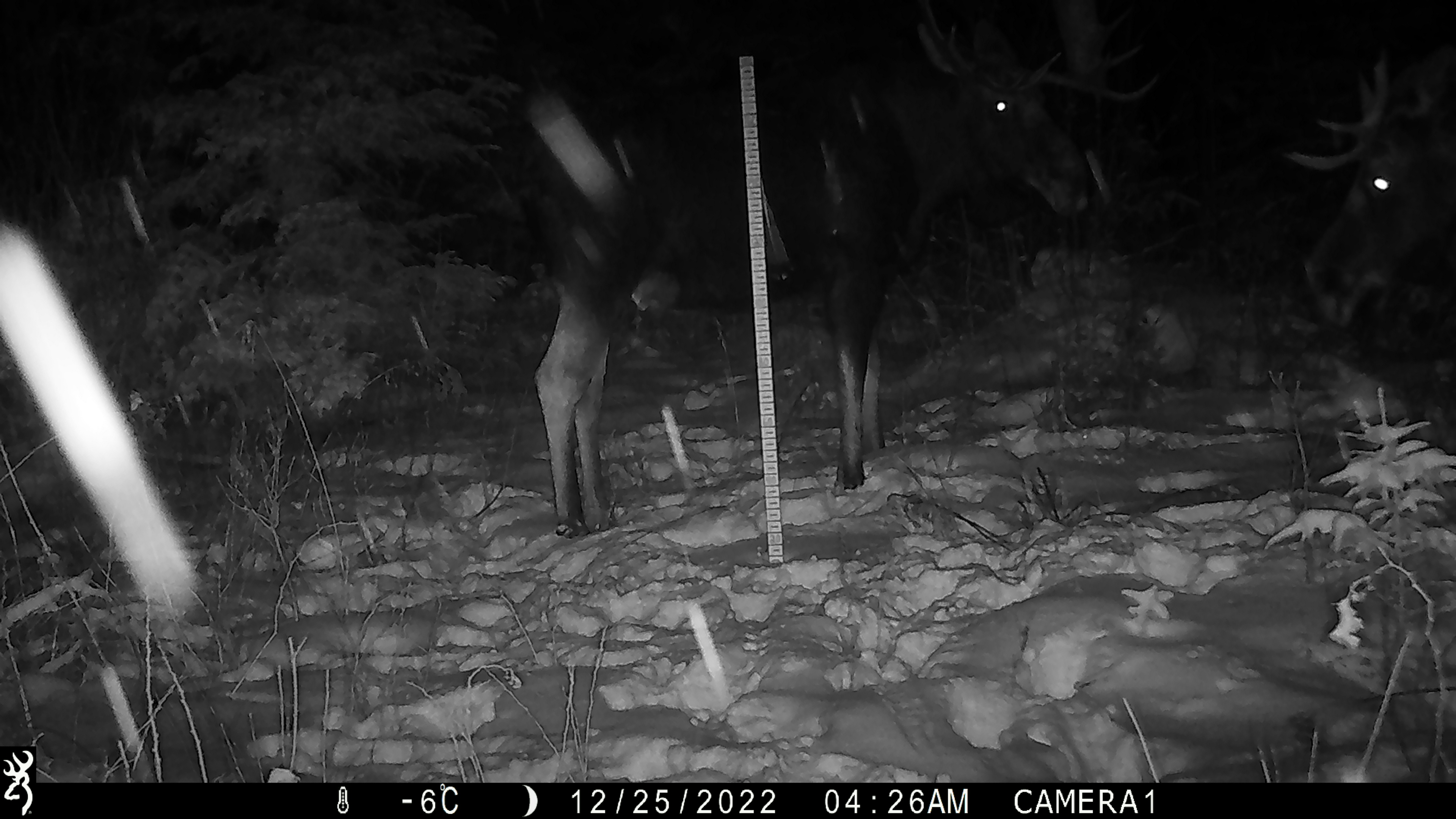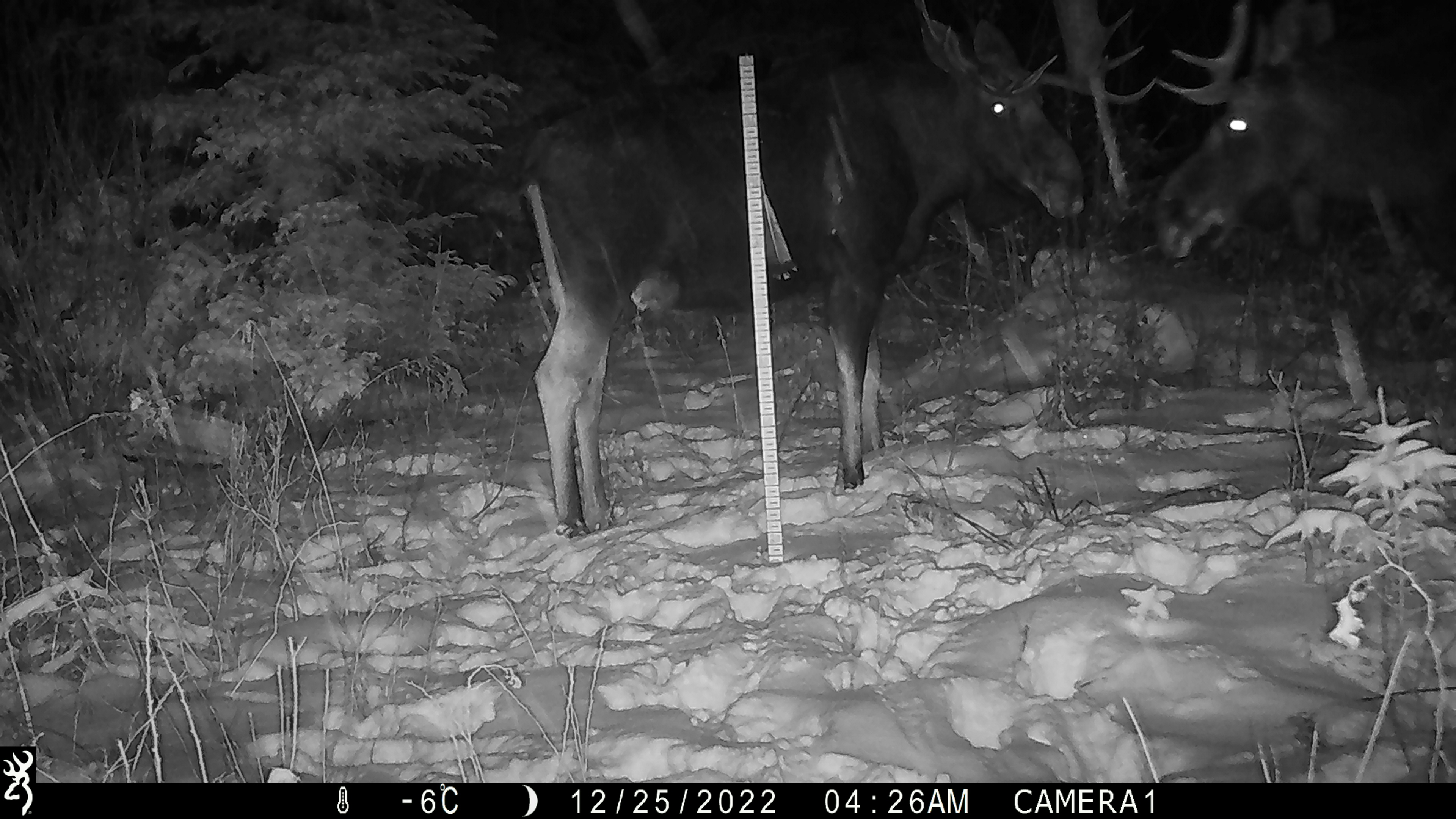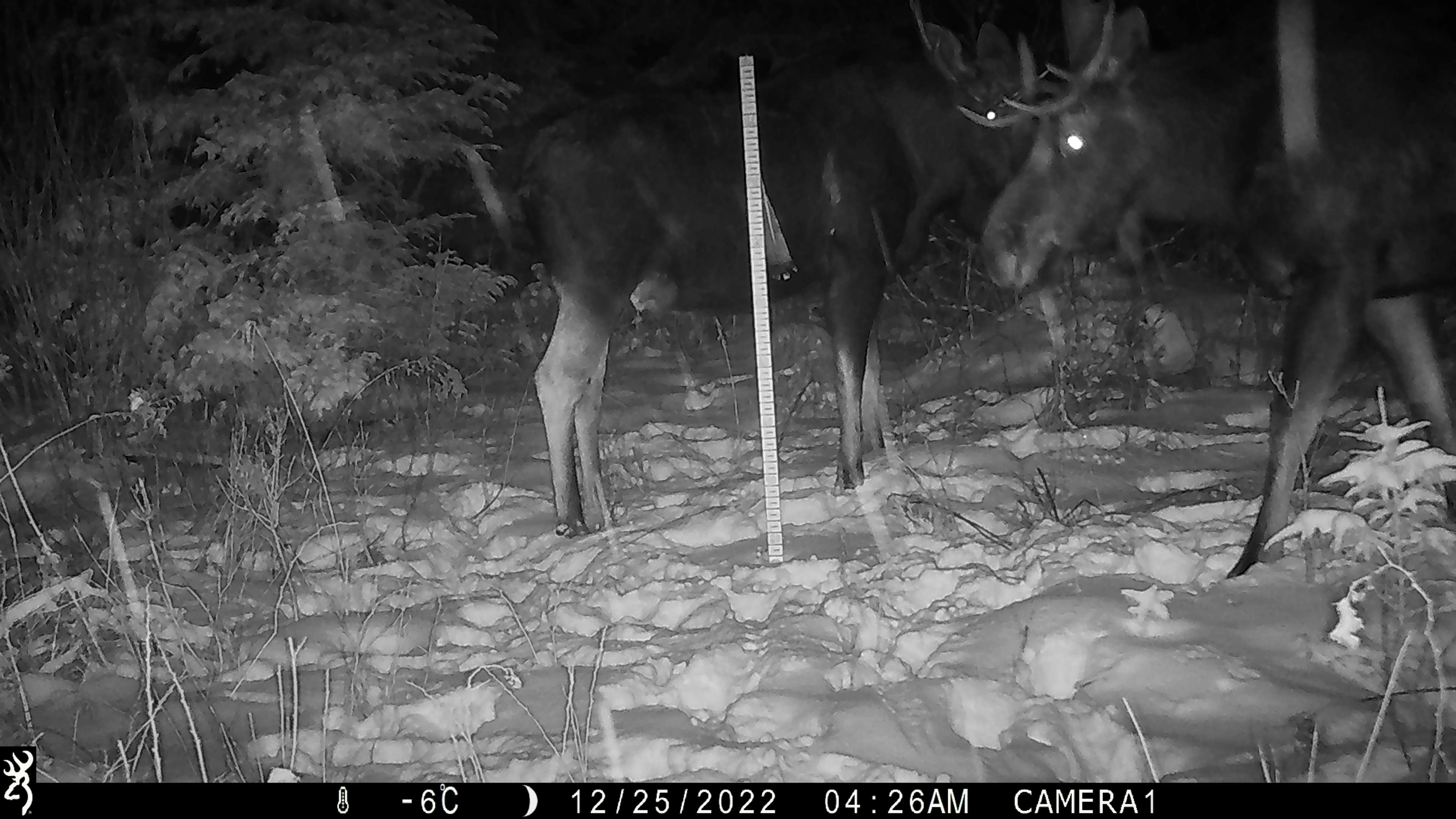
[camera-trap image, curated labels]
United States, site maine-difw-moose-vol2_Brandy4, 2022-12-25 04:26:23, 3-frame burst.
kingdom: Animalia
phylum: Chordata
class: Mammalia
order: Artiodactyla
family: Cervidae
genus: Alces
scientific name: Alces alces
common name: moose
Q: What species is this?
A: Moose (Alces alces).